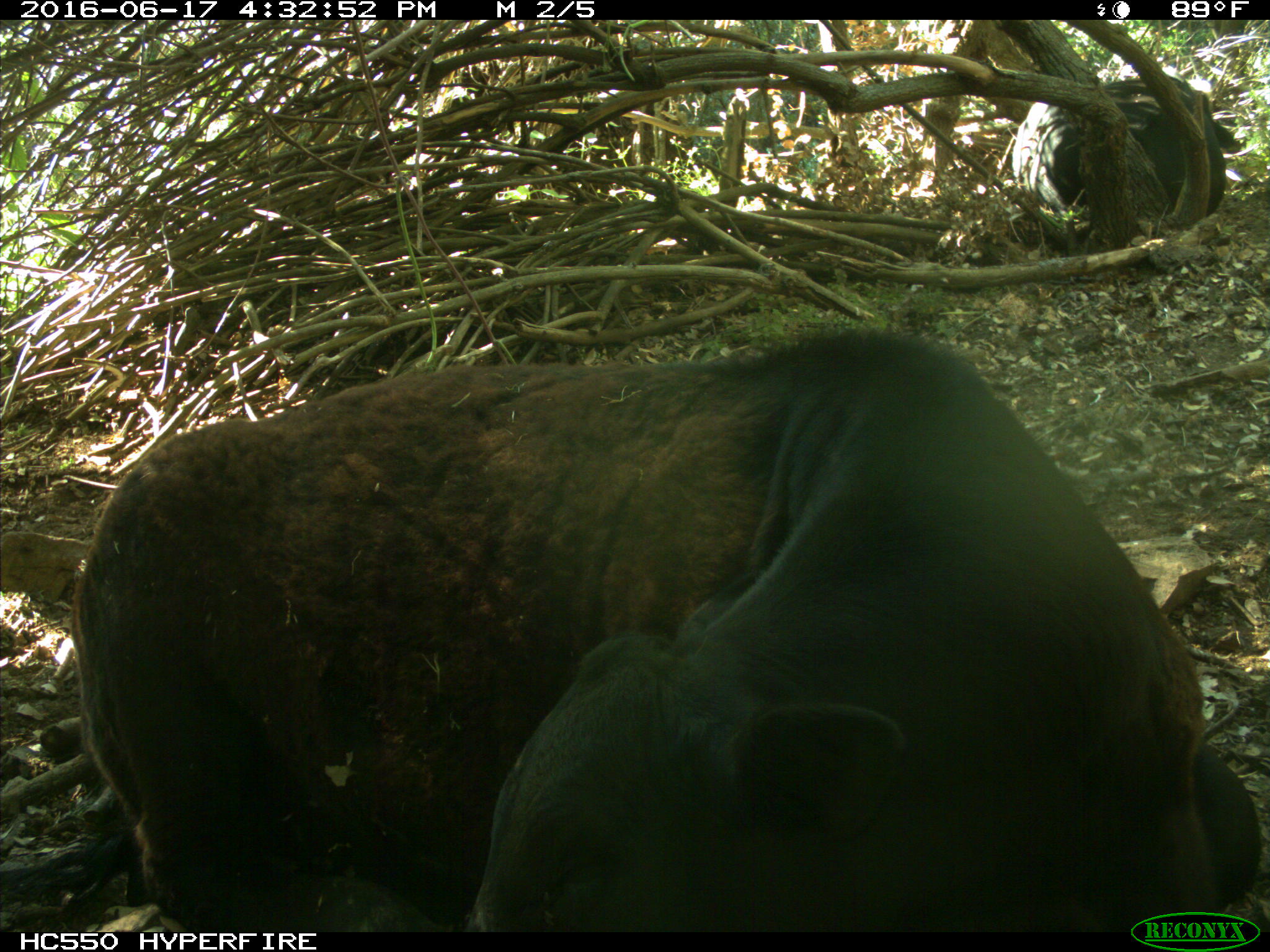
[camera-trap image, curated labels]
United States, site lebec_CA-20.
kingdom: Animalia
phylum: Chordata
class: Mammalia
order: Artiodactyla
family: Bovidae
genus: Bos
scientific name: Bos taurus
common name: domestic cow